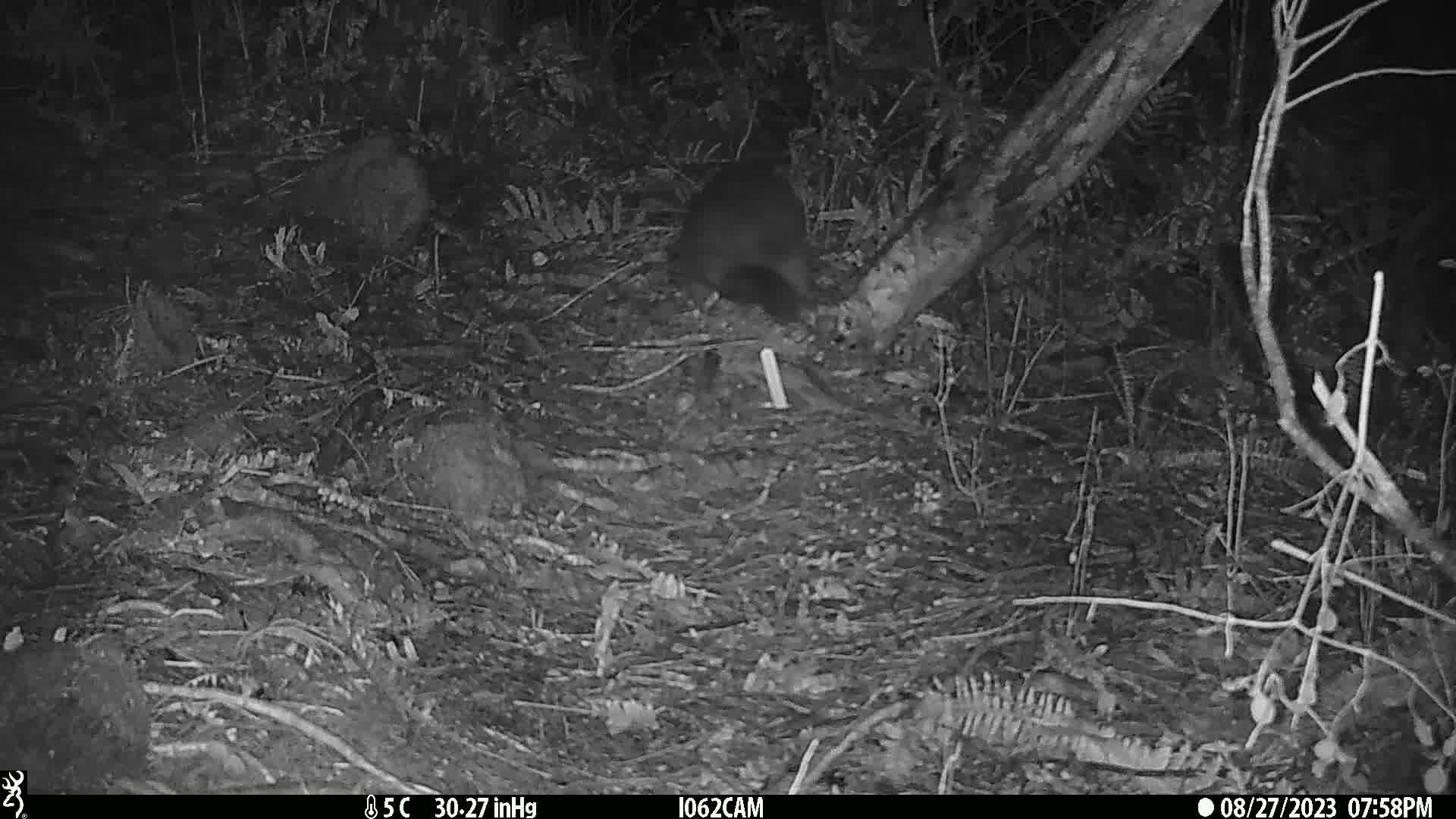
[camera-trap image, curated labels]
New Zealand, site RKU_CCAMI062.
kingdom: Animalia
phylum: Chordata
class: Mammalia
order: Diprotodontia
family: Phalangeridae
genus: Trichosurus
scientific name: Trichosurus vulpecula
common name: common brushtail possum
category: possum